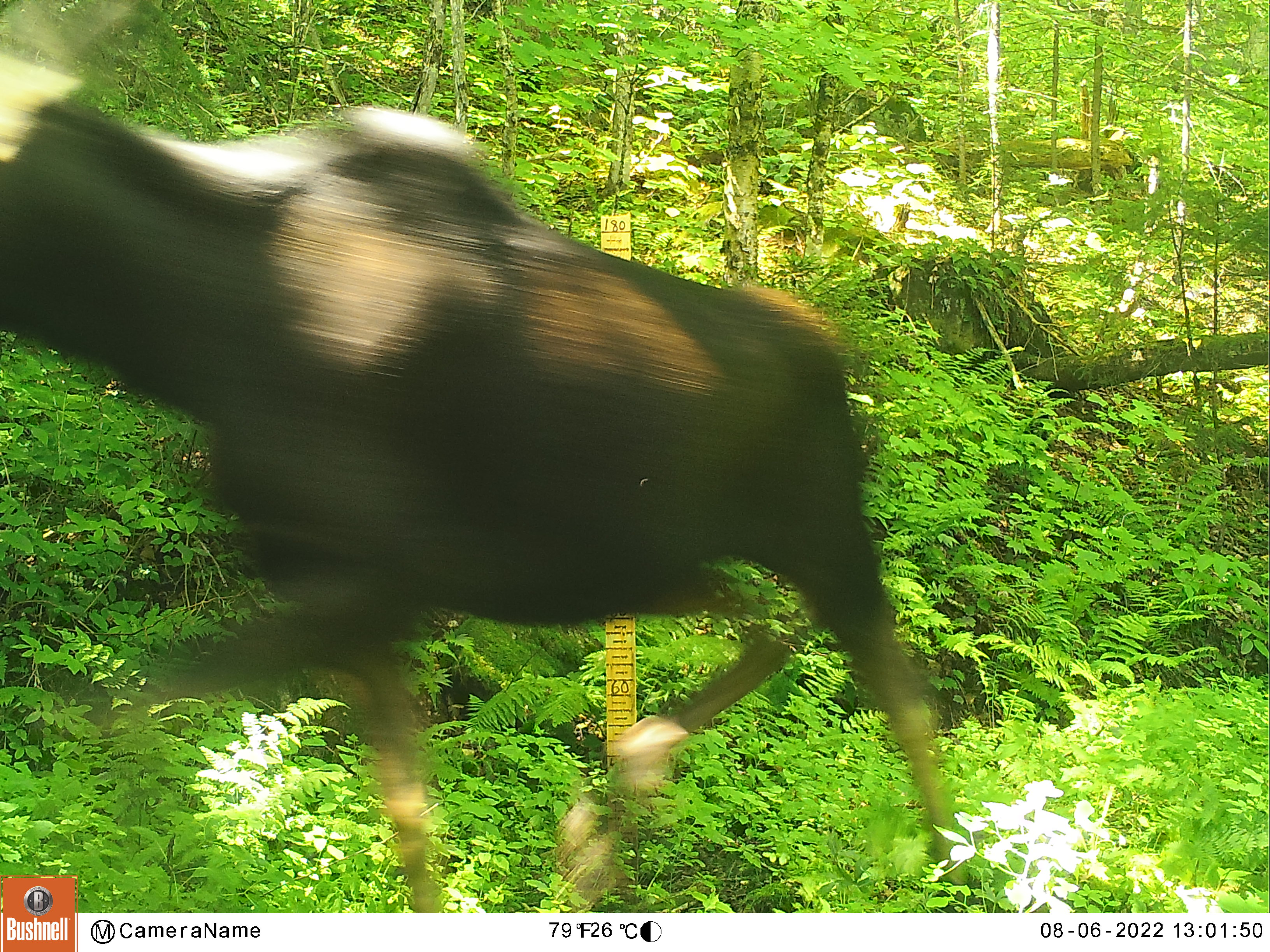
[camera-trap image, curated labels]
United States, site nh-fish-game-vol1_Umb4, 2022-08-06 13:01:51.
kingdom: Animalia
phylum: Chordata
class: Mammalia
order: Artiodactyla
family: Cervidae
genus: Alces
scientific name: Alces alces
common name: moose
Moose (Alces alces).